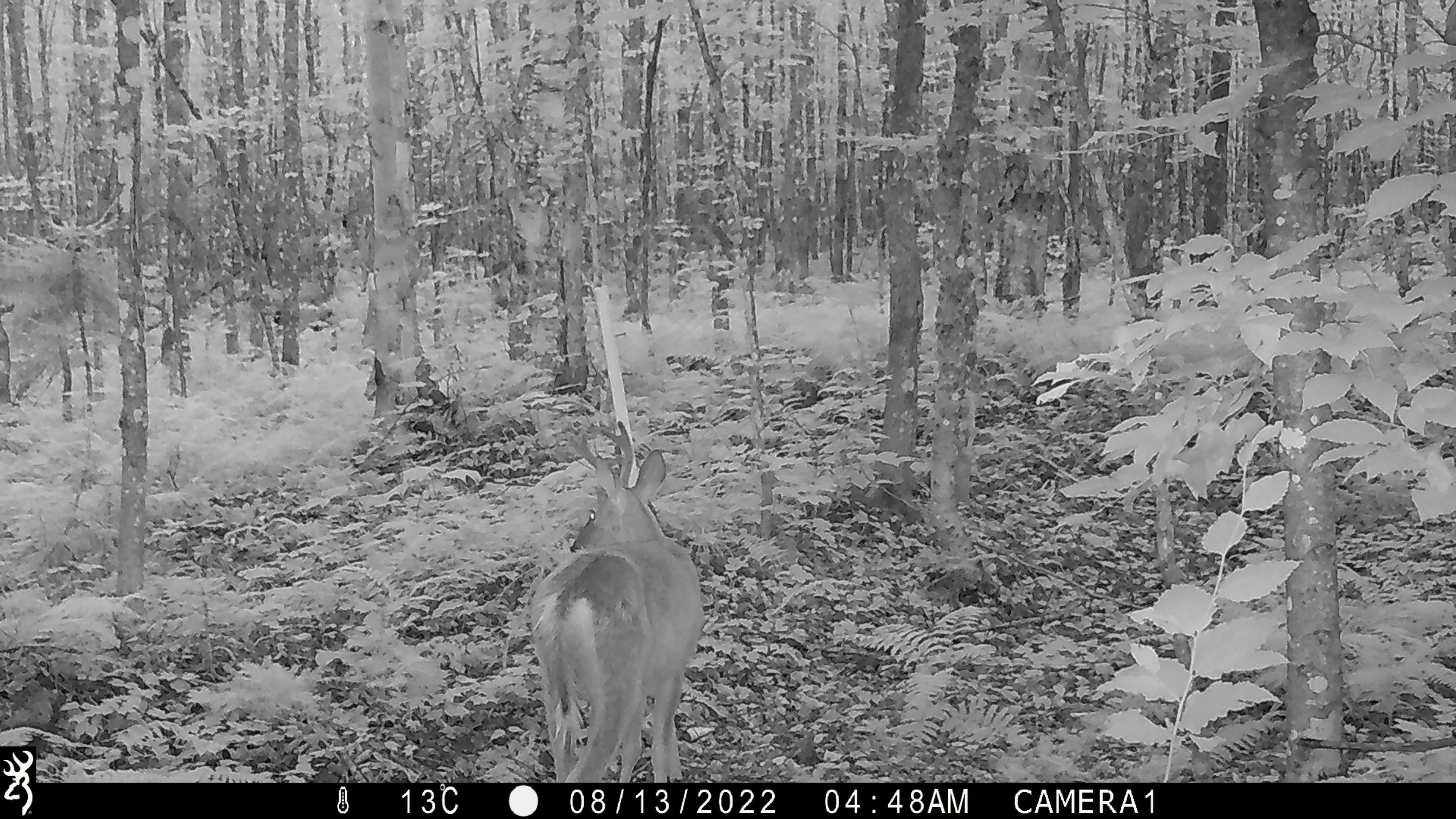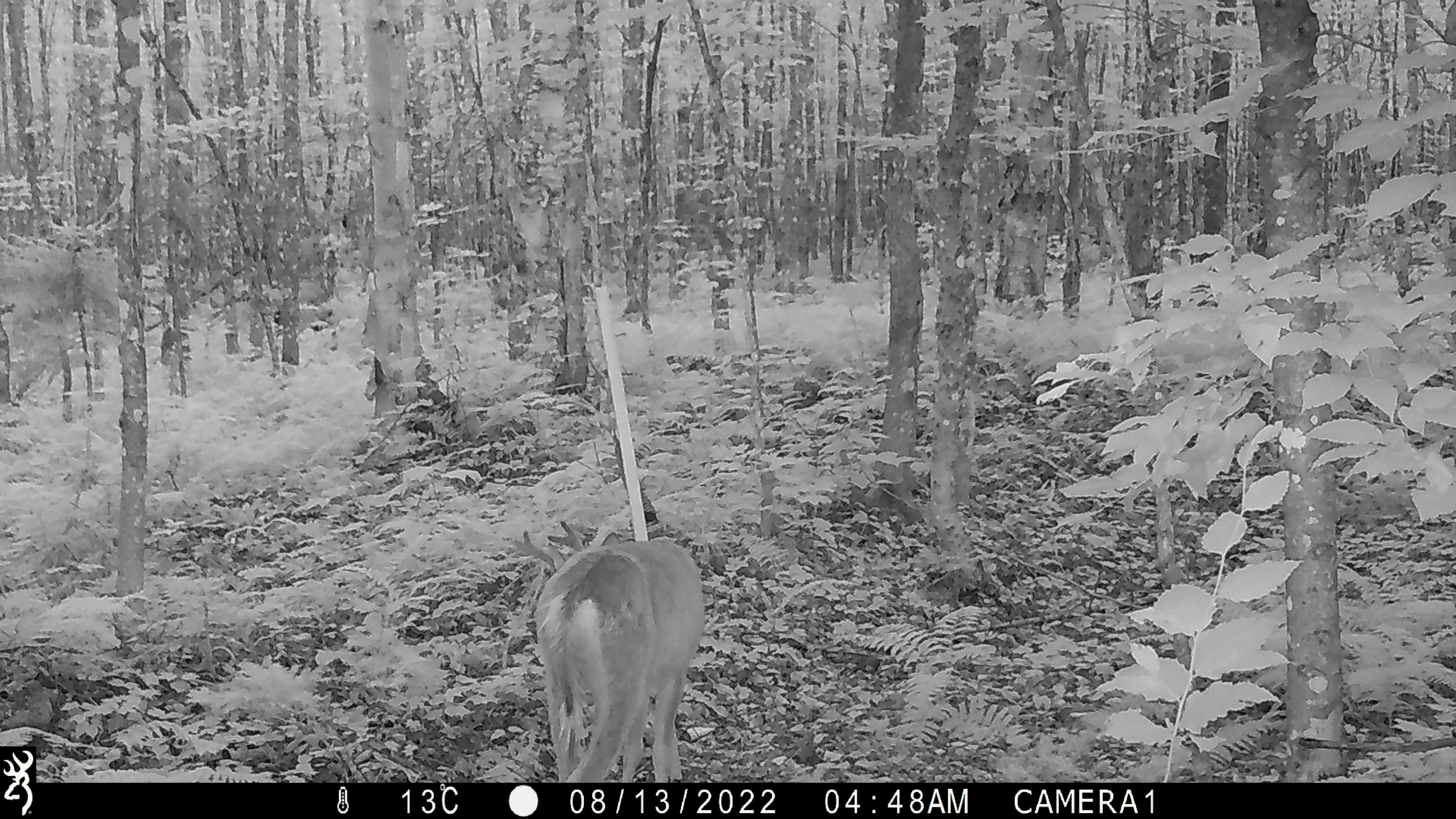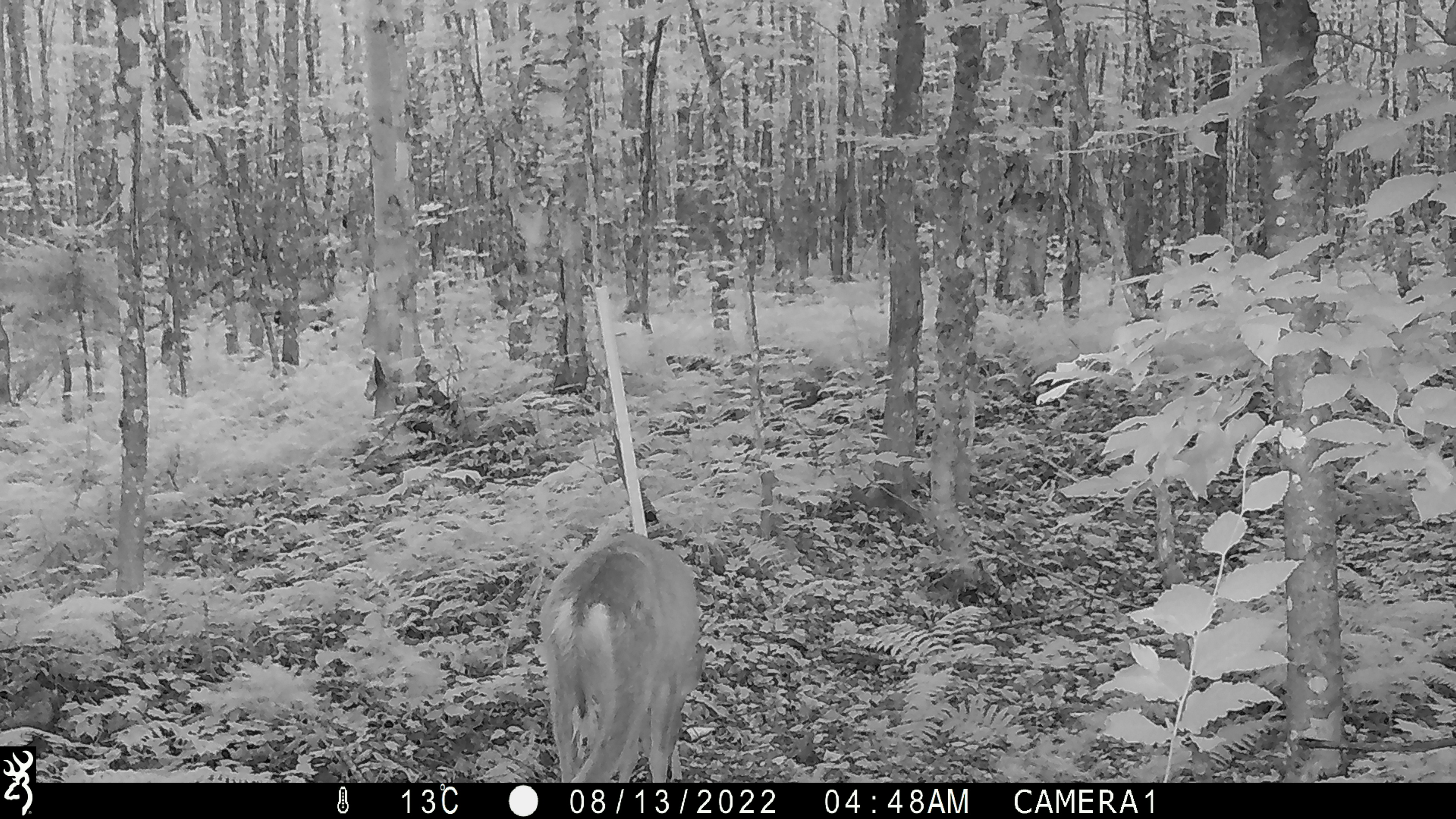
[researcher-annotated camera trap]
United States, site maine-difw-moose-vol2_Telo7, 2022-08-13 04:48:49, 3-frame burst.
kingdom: Animalia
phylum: Chordata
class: Mammalia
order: Artiodactyla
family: Cervidae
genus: Odocoileus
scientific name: Odocoileus virginianus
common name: white-tailed deer